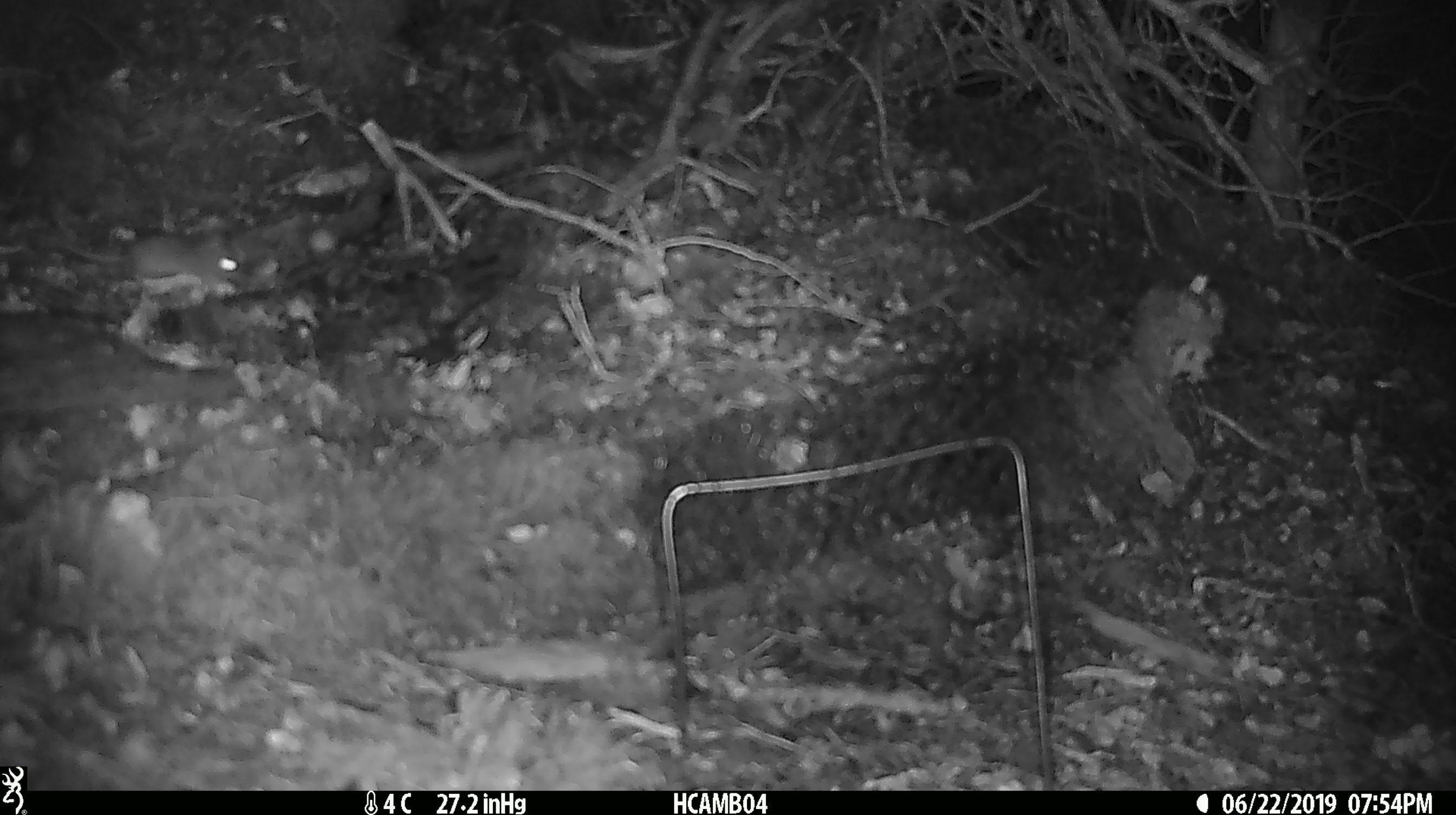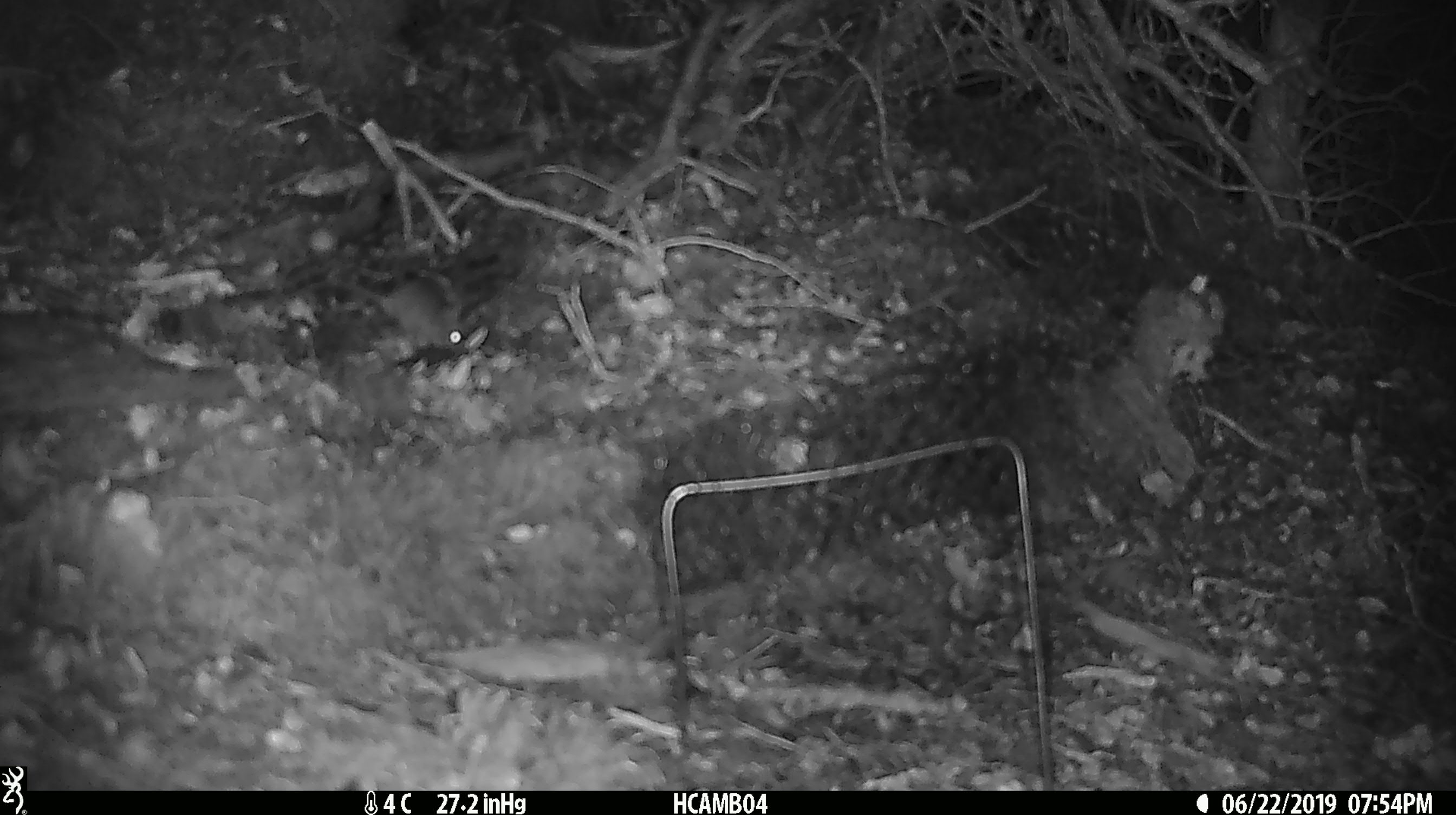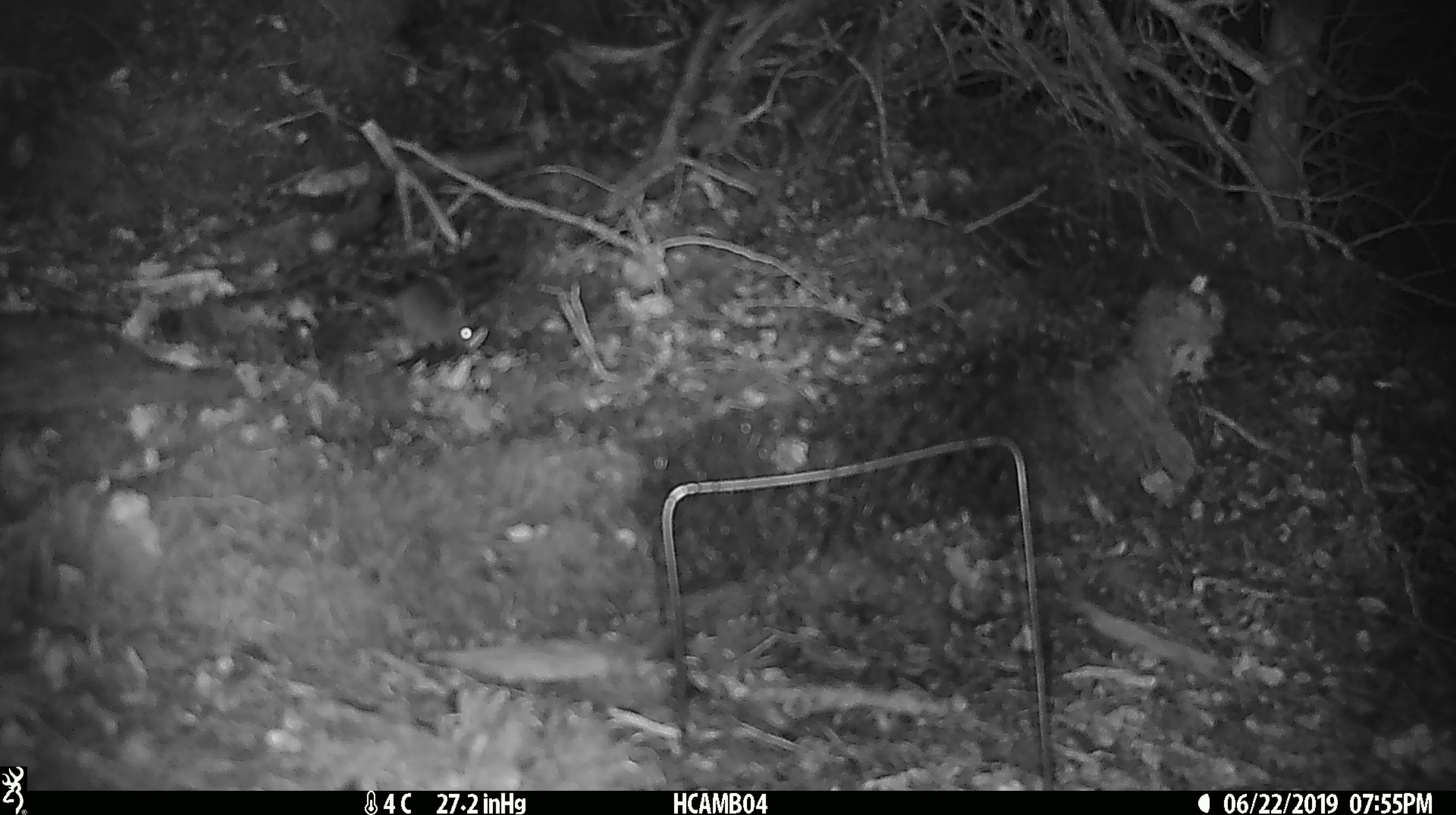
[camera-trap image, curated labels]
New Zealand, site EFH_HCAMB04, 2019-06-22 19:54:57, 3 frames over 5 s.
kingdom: Animalia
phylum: Chordata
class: Mammalia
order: Rodentia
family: Muridae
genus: Mus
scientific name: Mus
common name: mouse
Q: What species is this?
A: Mouse (Mus).